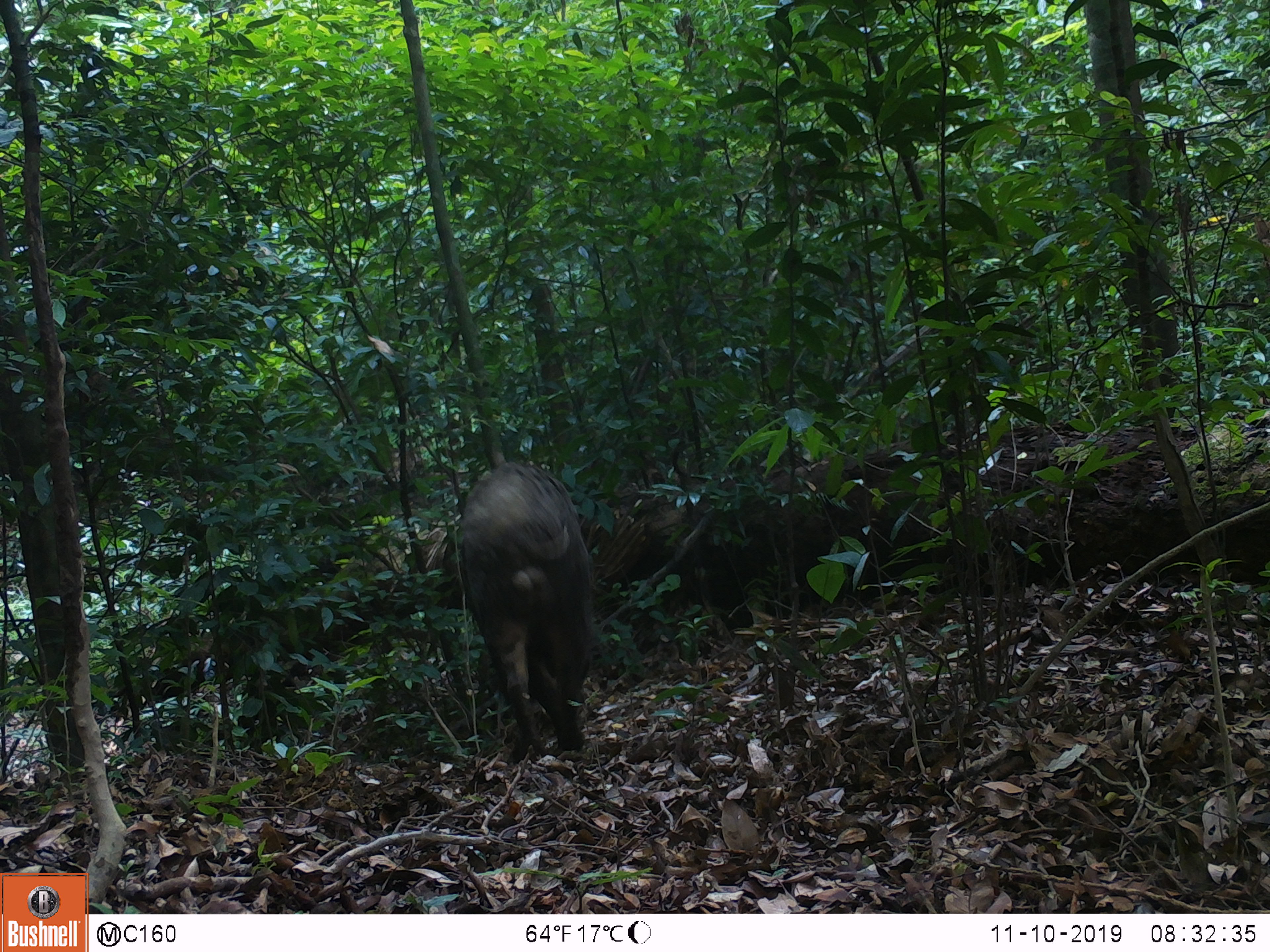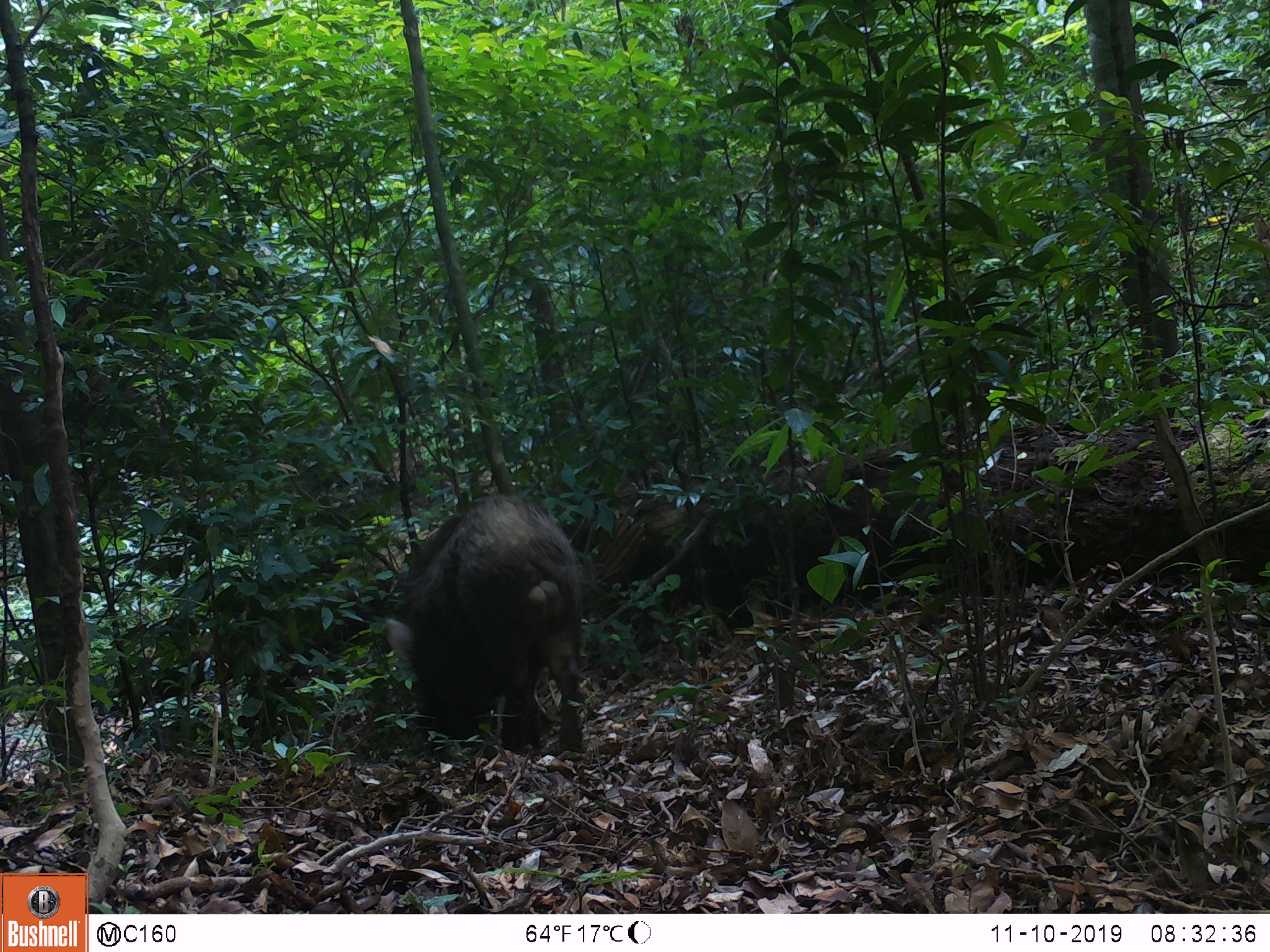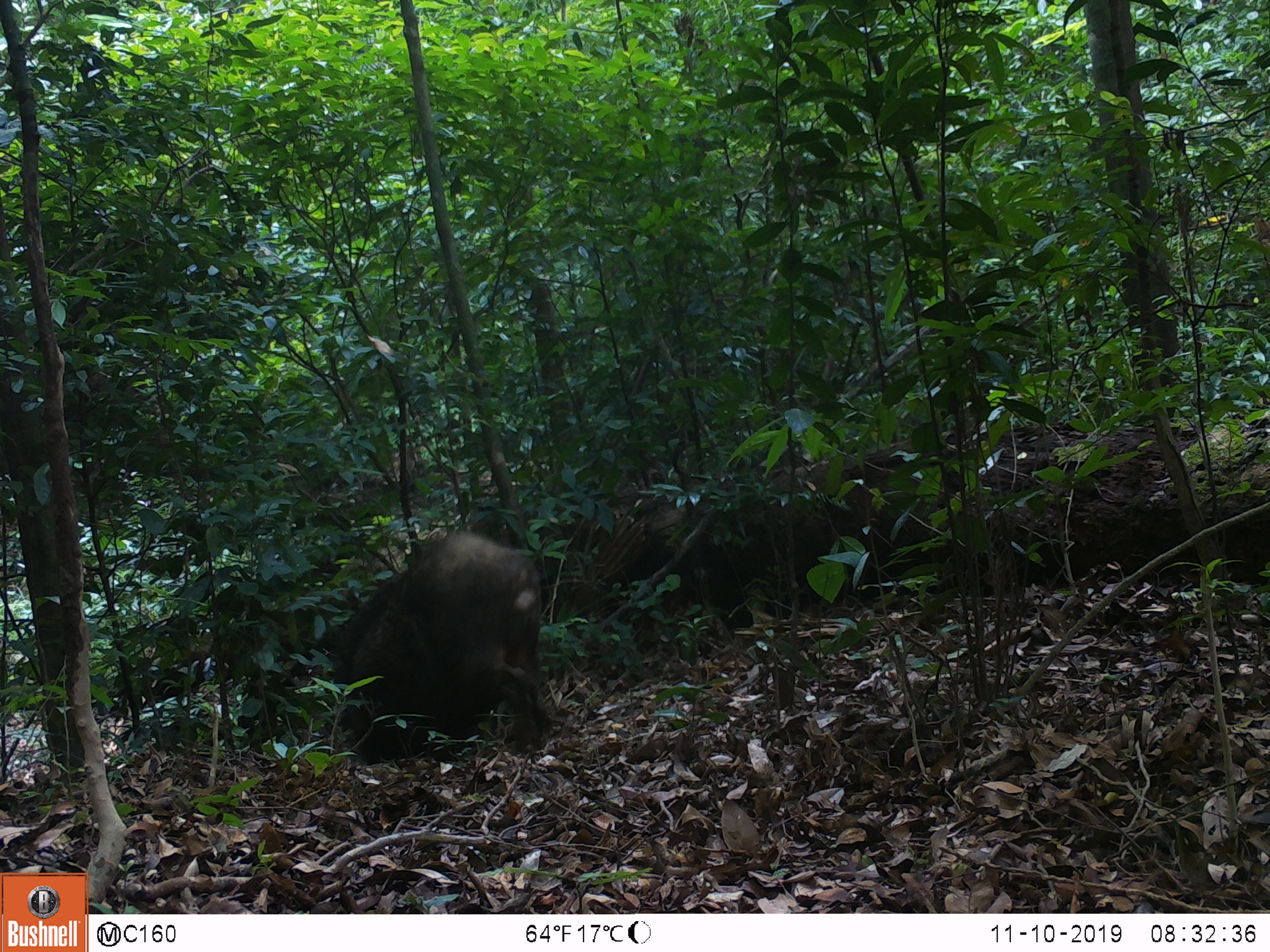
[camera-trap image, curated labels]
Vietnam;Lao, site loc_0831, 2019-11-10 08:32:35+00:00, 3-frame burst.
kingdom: Animalia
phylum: Chordata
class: Mammalia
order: Artiodactyla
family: Suidae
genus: Sus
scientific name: Sus scrofa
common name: eurasian wild pig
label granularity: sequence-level